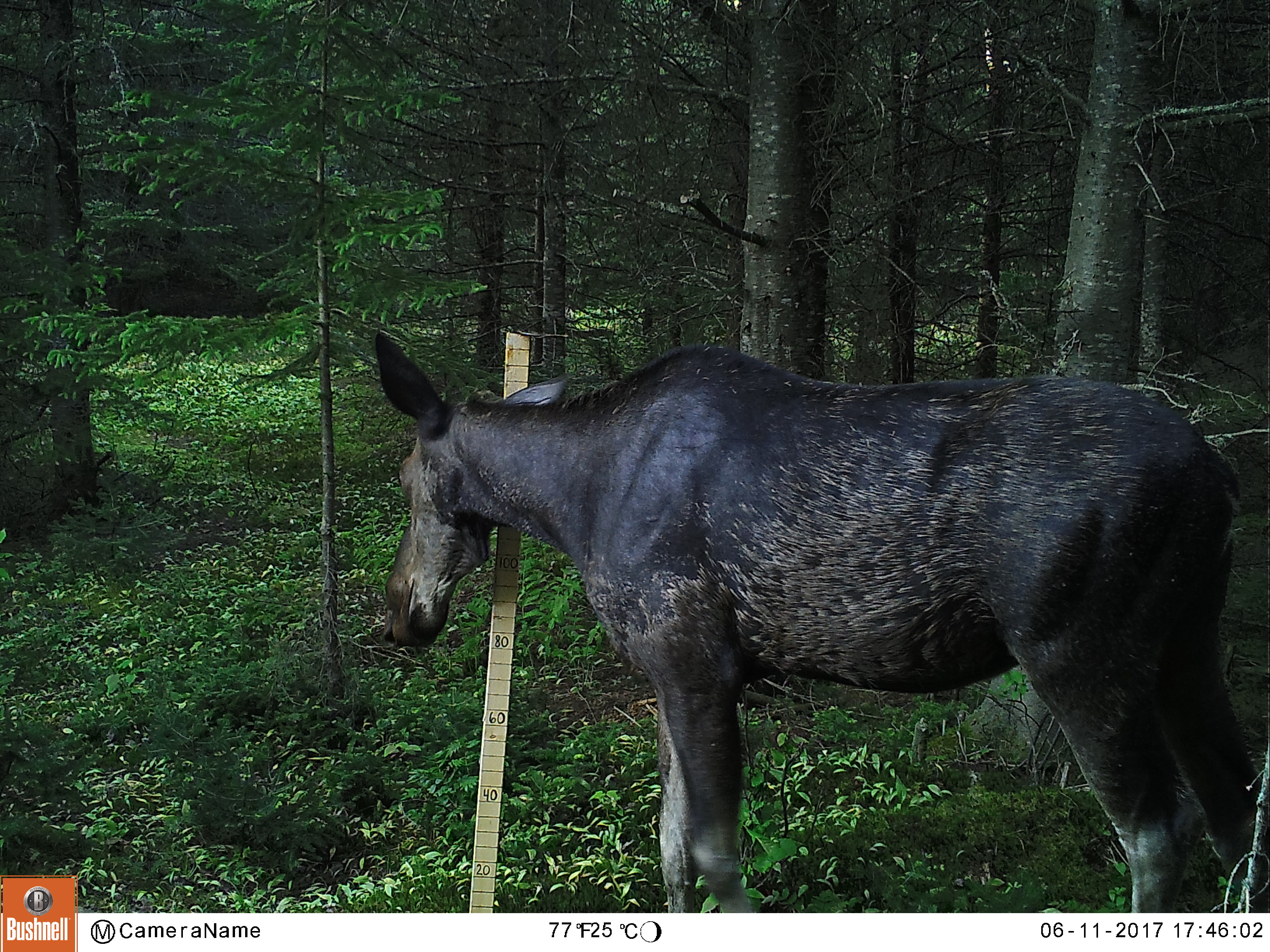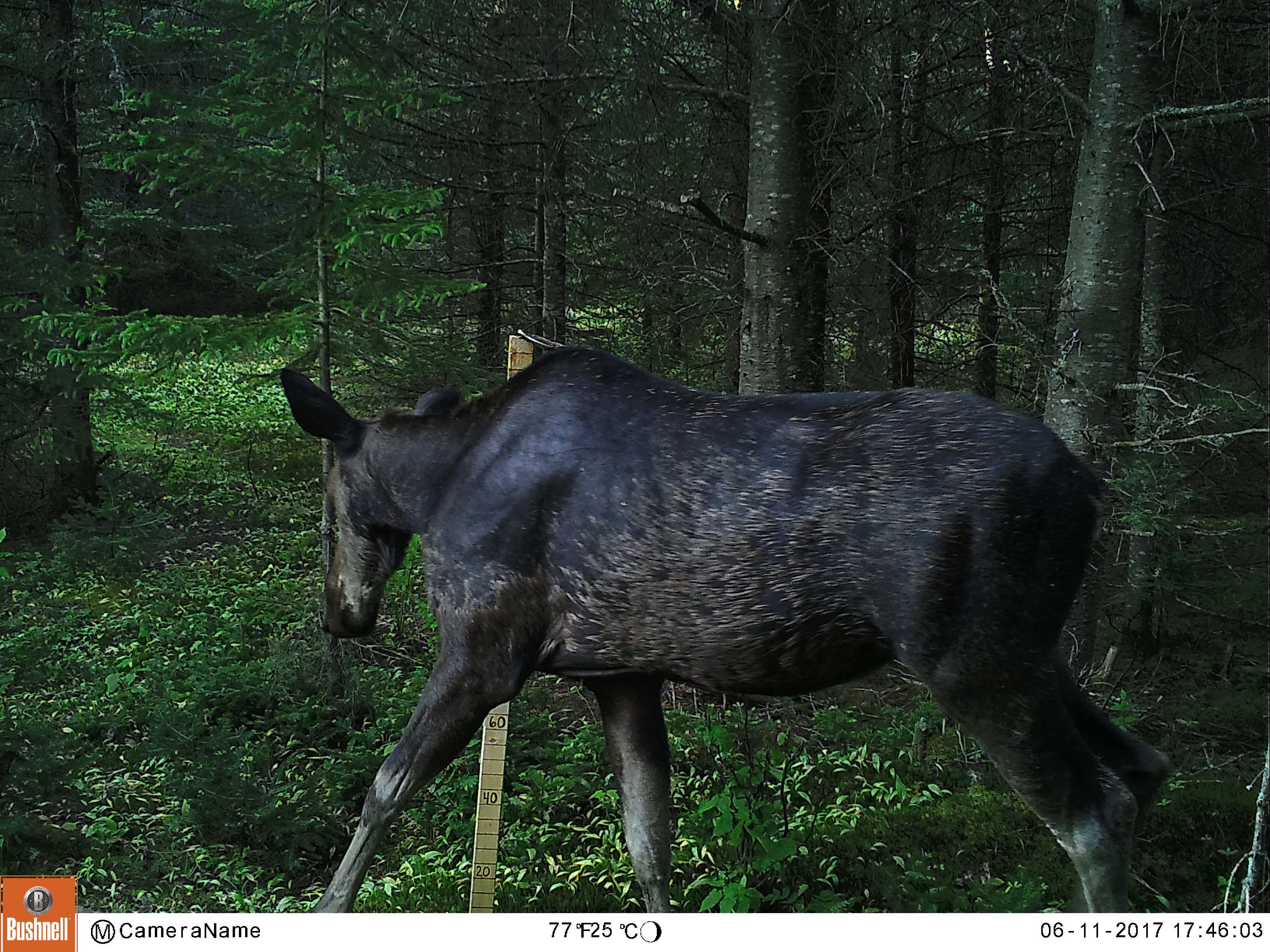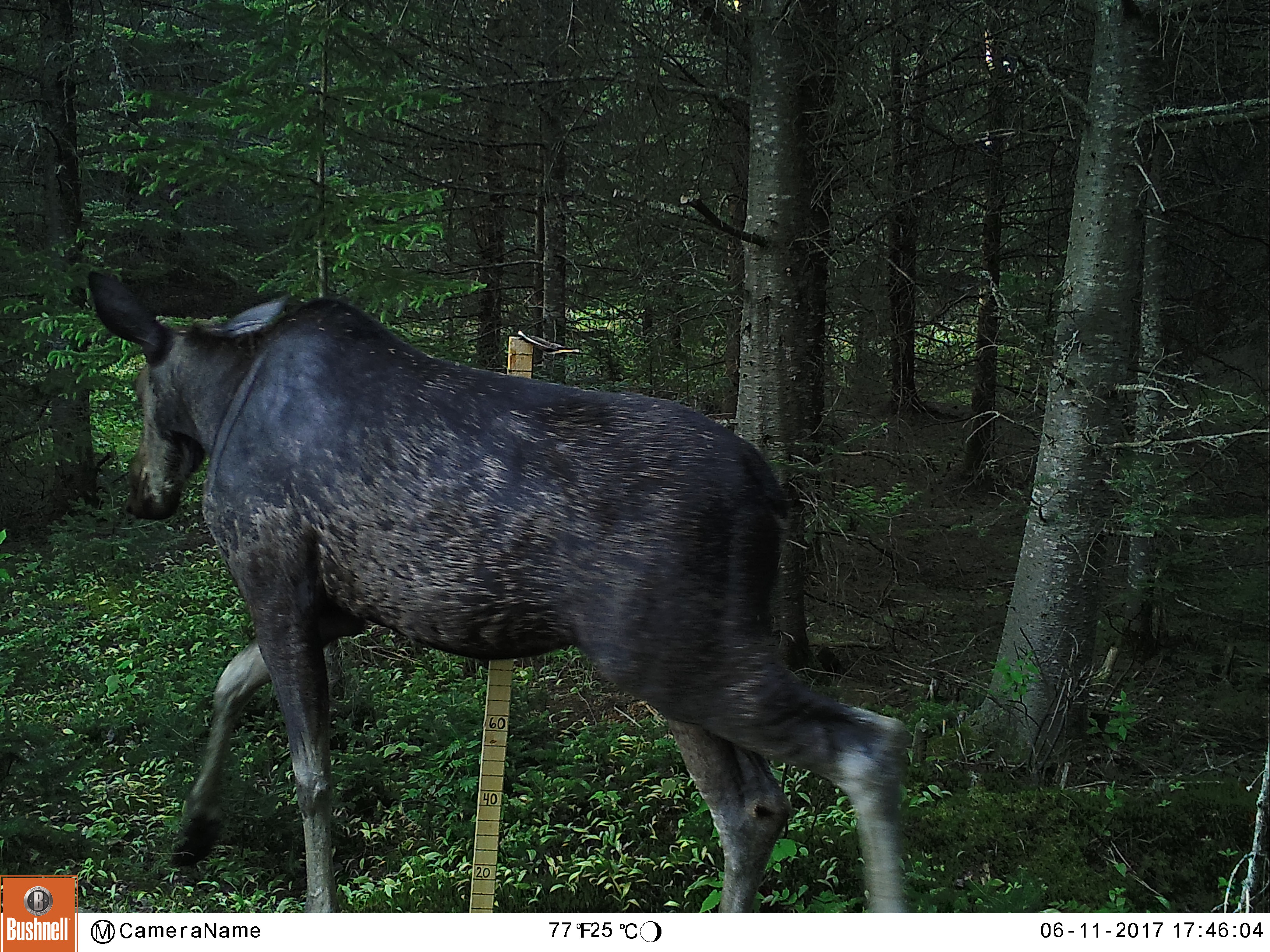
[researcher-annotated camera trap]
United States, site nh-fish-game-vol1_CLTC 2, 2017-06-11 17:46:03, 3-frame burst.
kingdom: Animalia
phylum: Chordata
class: Mammalia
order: Artiodactyla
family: Cervidae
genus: Alces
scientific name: Alces alces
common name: moose